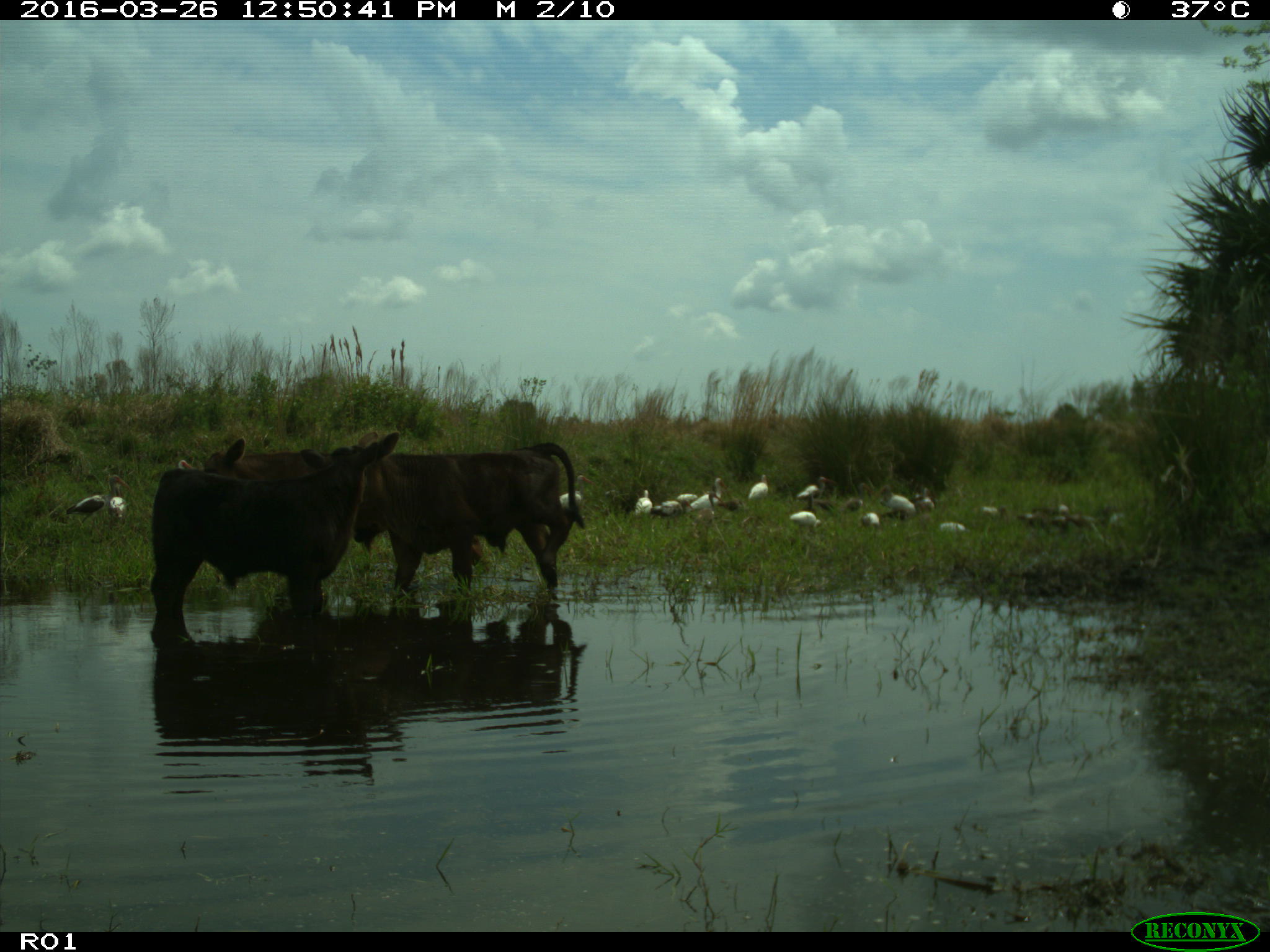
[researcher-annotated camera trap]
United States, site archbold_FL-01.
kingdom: Animalia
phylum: Chordata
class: Mammalia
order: Artiodactyla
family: Bovidae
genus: Bos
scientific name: Bos taurus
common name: domestic cow